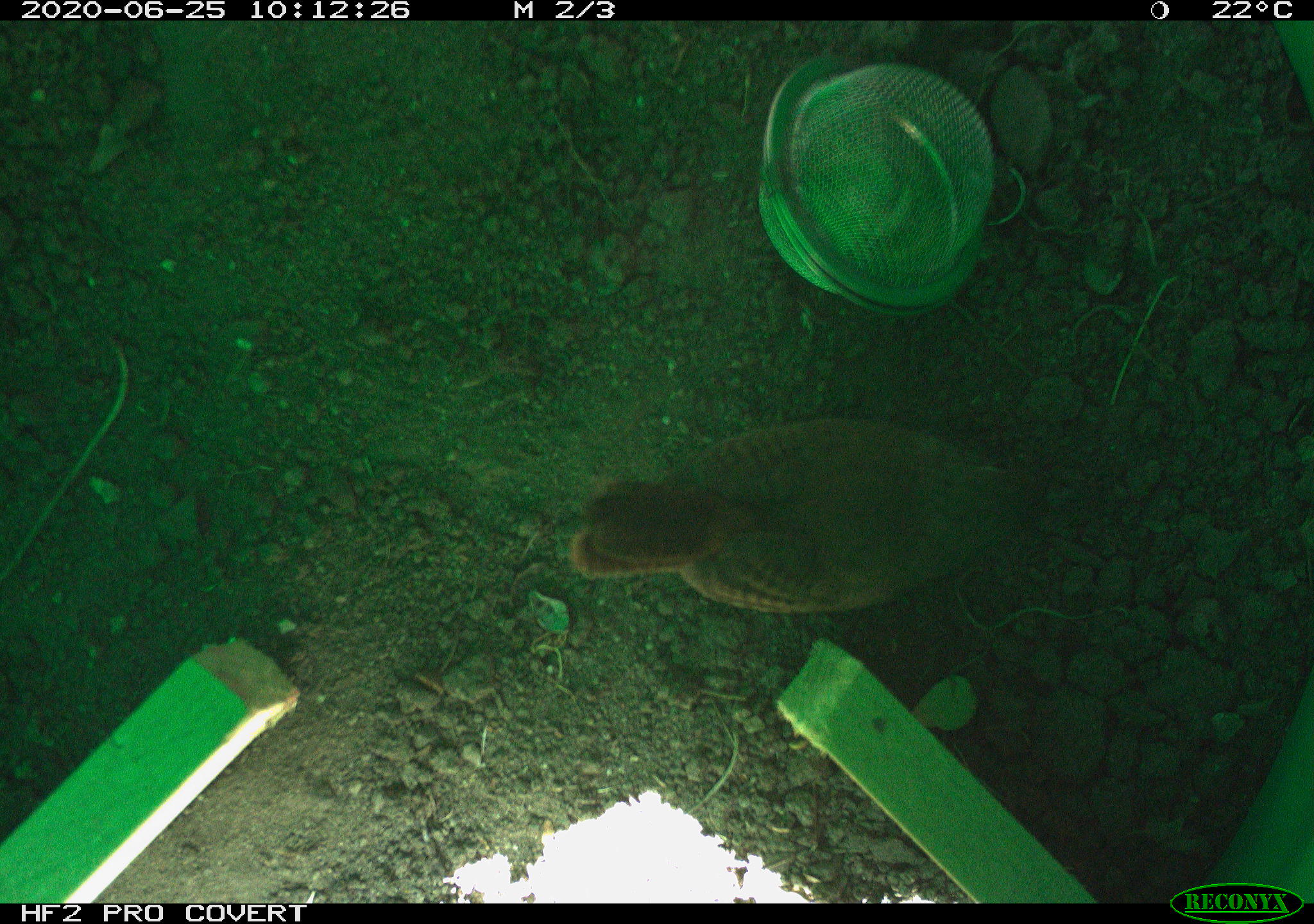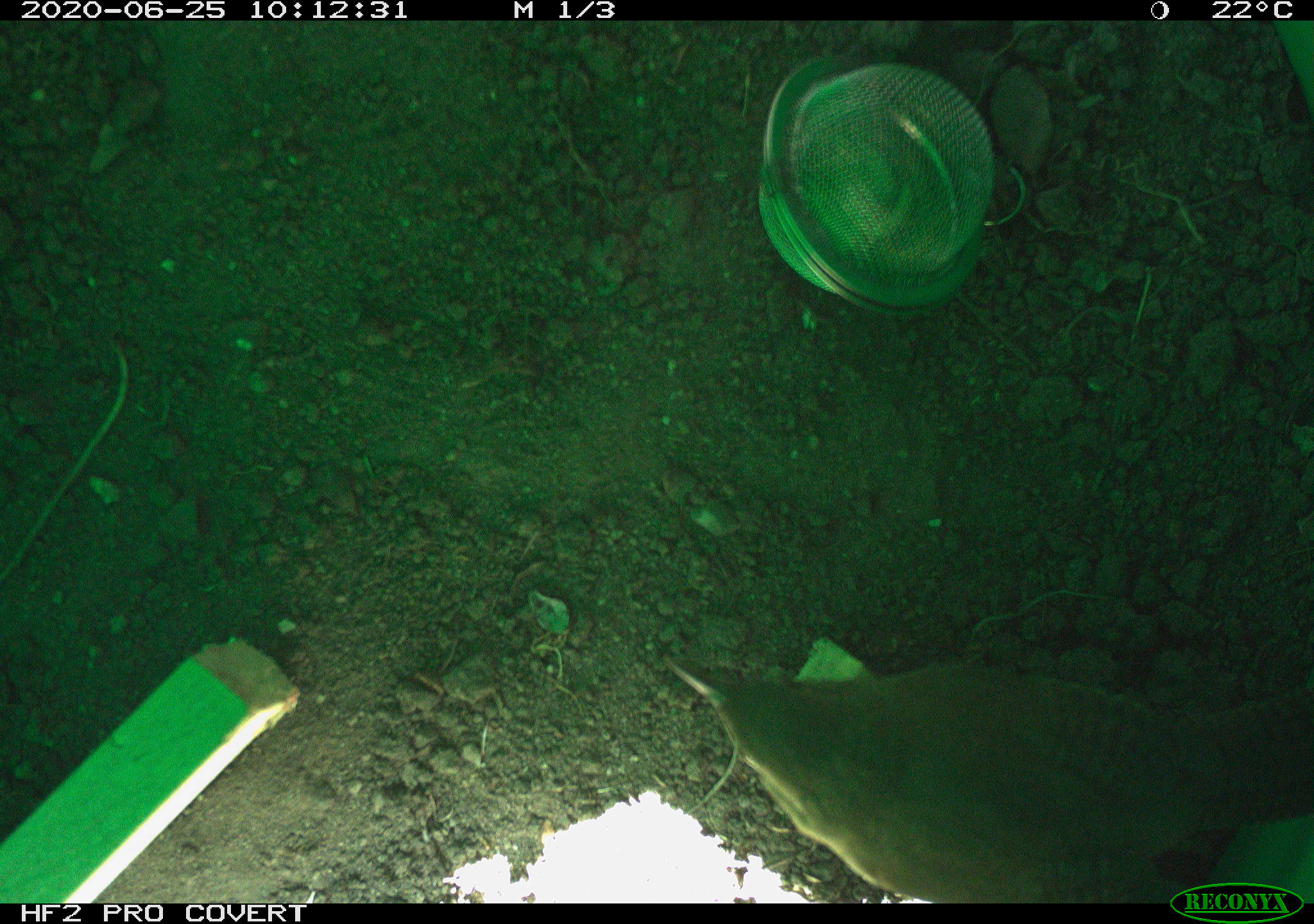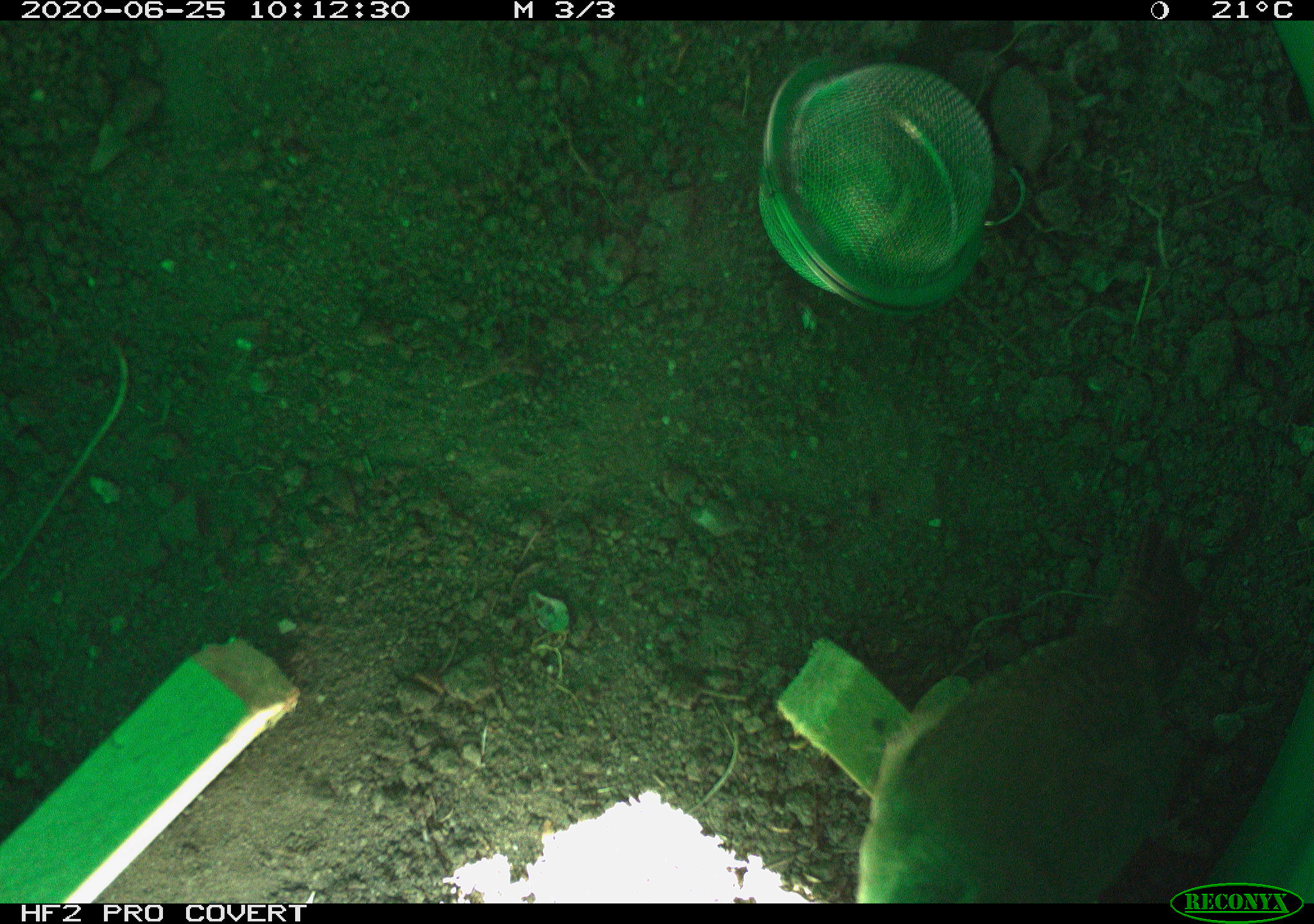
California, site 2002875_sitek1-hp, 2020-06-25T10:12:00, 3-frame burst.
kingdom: Animalia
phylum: Chordata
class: Aves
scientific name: Aves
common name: bird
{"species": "bird (Aves)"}